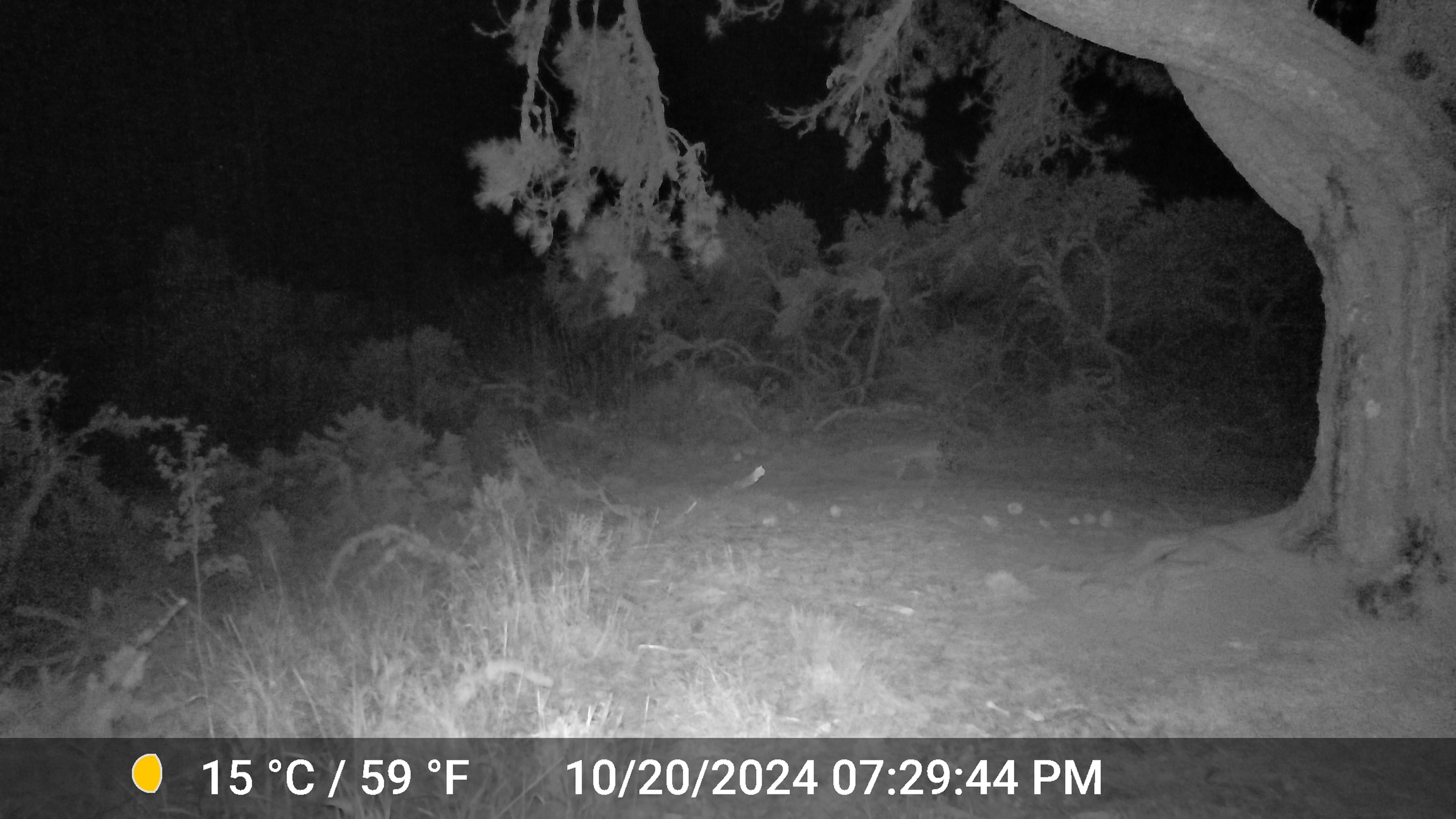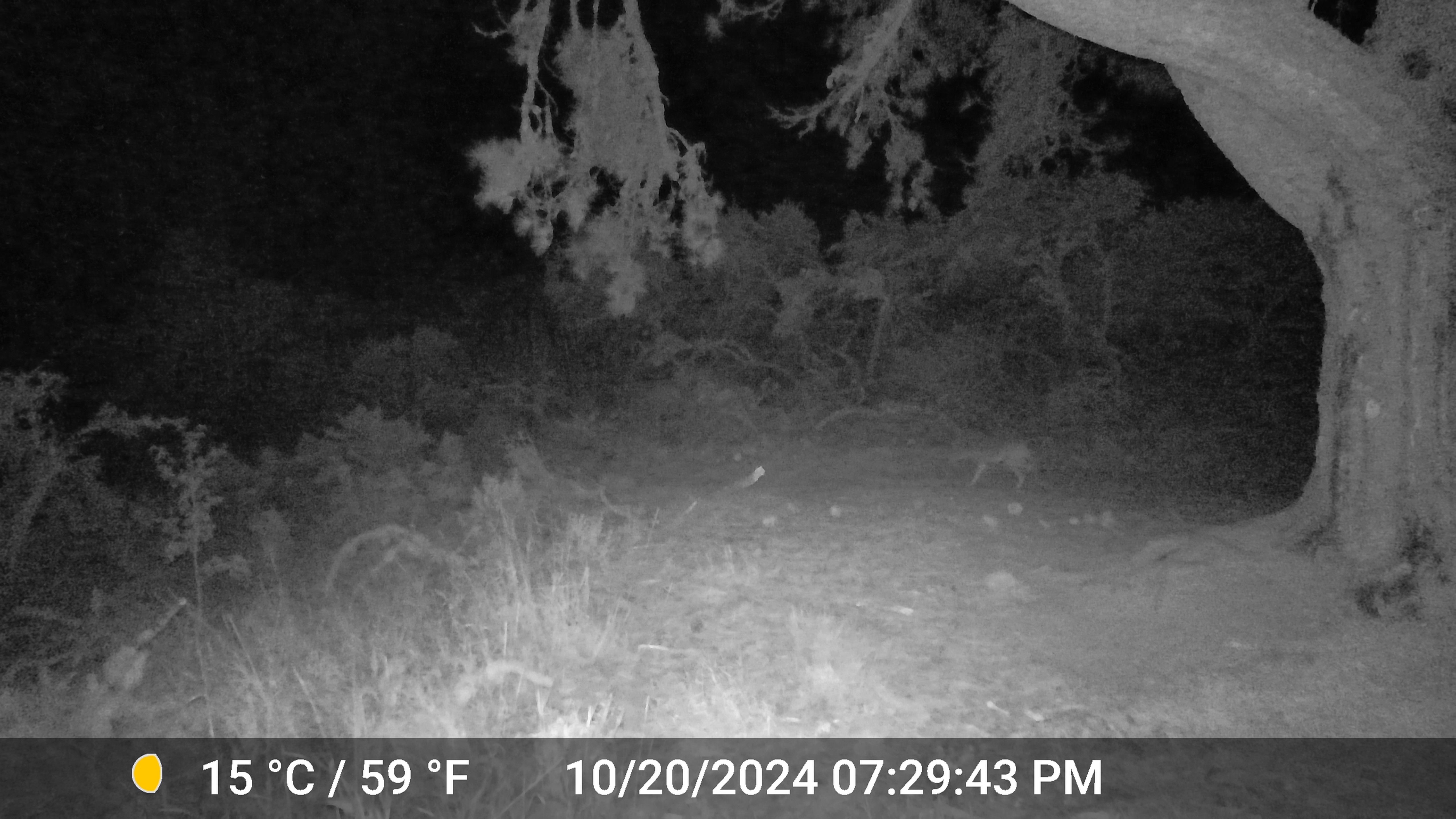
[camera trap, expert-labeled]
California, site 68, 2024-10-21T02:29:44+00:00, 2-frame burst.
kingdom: Animalia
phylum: Chordata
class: Mammalia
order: Carnivora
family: Canidae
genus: Canis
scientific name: Canis latrans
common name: coyote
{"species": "coyote (Canis latrans)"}